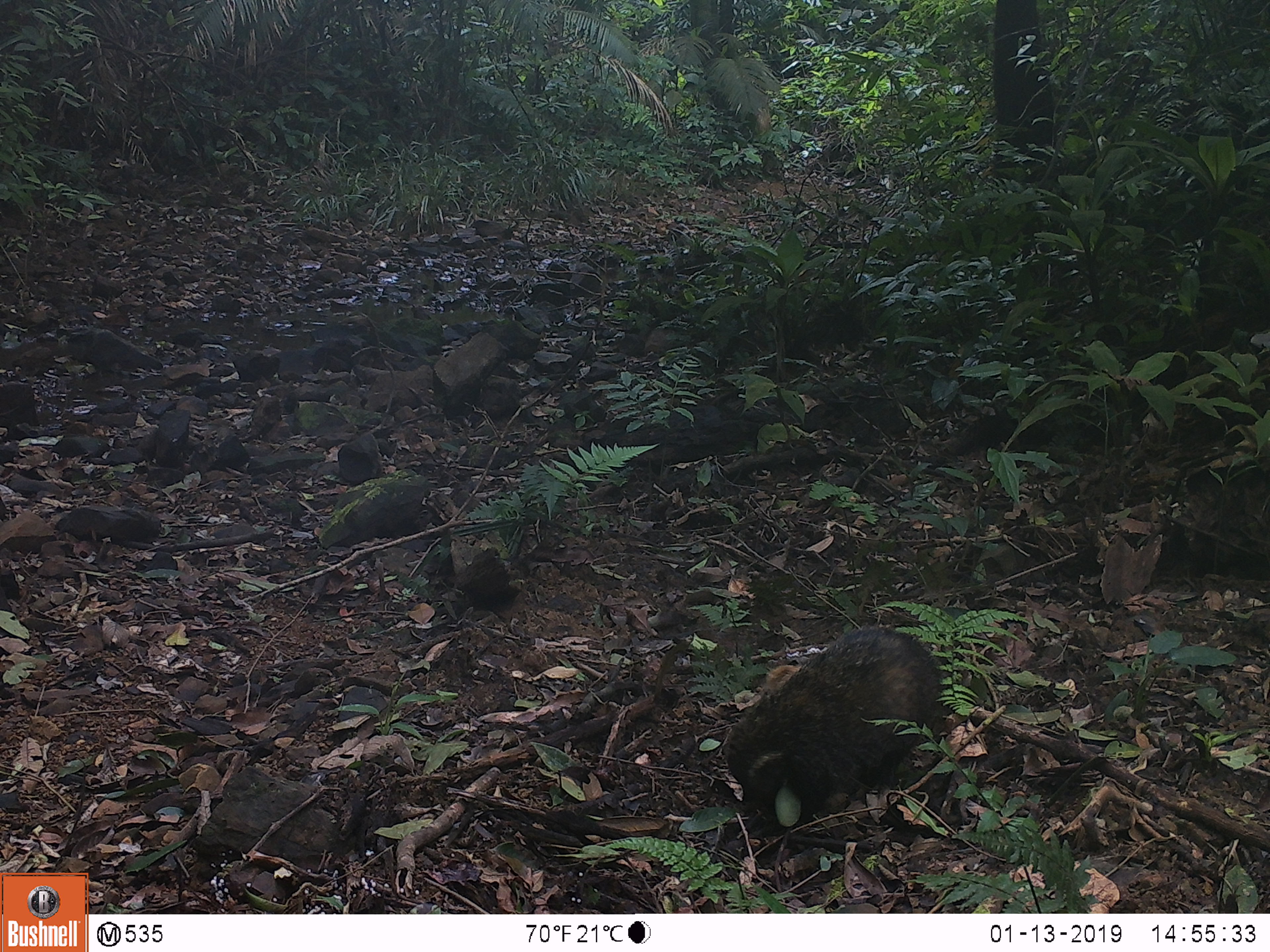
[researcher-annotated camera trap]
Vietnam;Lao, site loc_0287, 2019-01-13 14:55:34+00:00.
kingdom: Animalia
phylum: Chordata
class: Mammalia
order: Carnivora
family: Herpestidae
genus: Urva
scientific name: Urva urva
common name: crab-eating mongoose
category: crab eating mongoose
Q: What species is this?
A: Crab eating mongoose (crab-eating mongoose) (Urva urva).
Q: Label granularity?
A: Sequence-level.